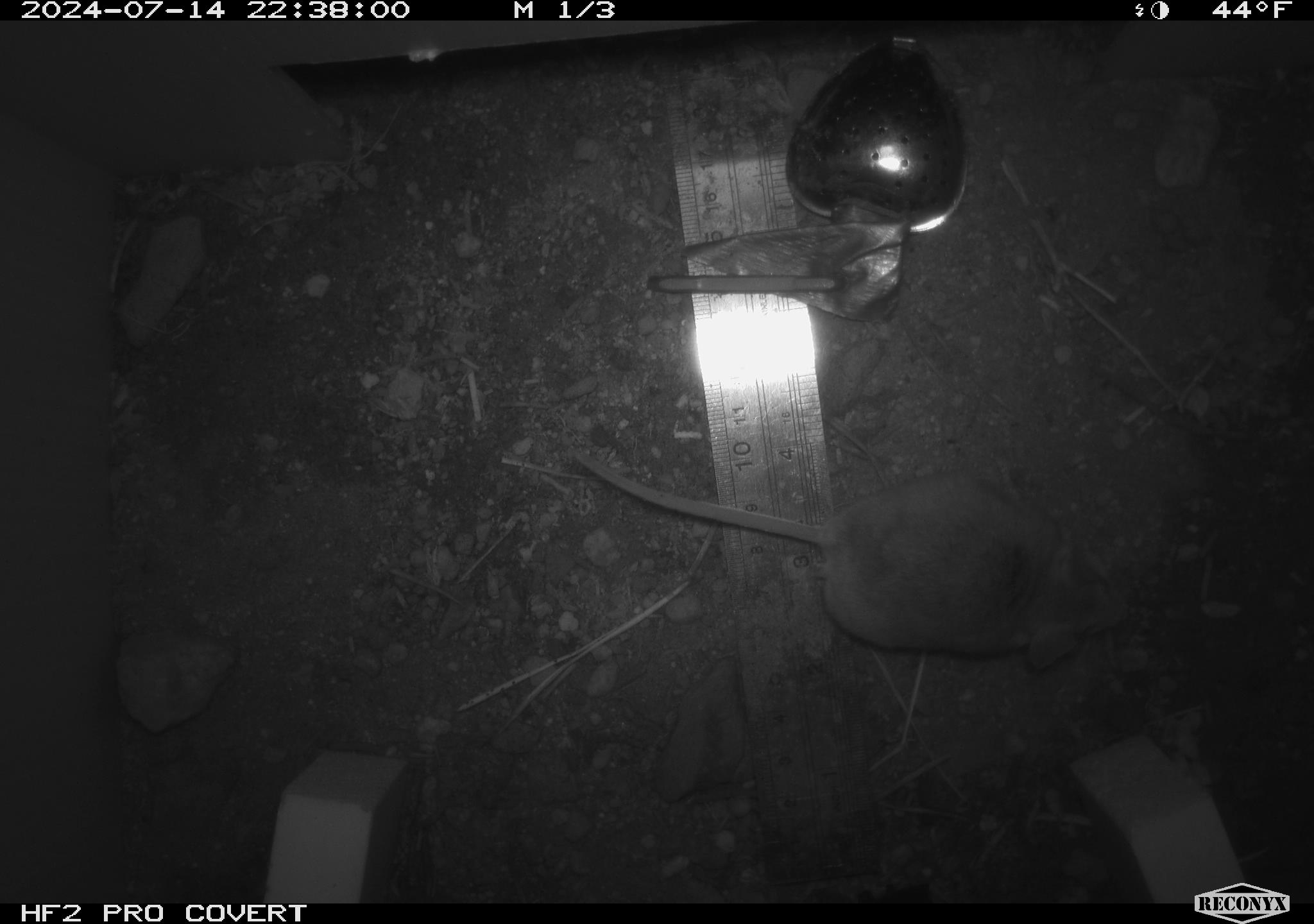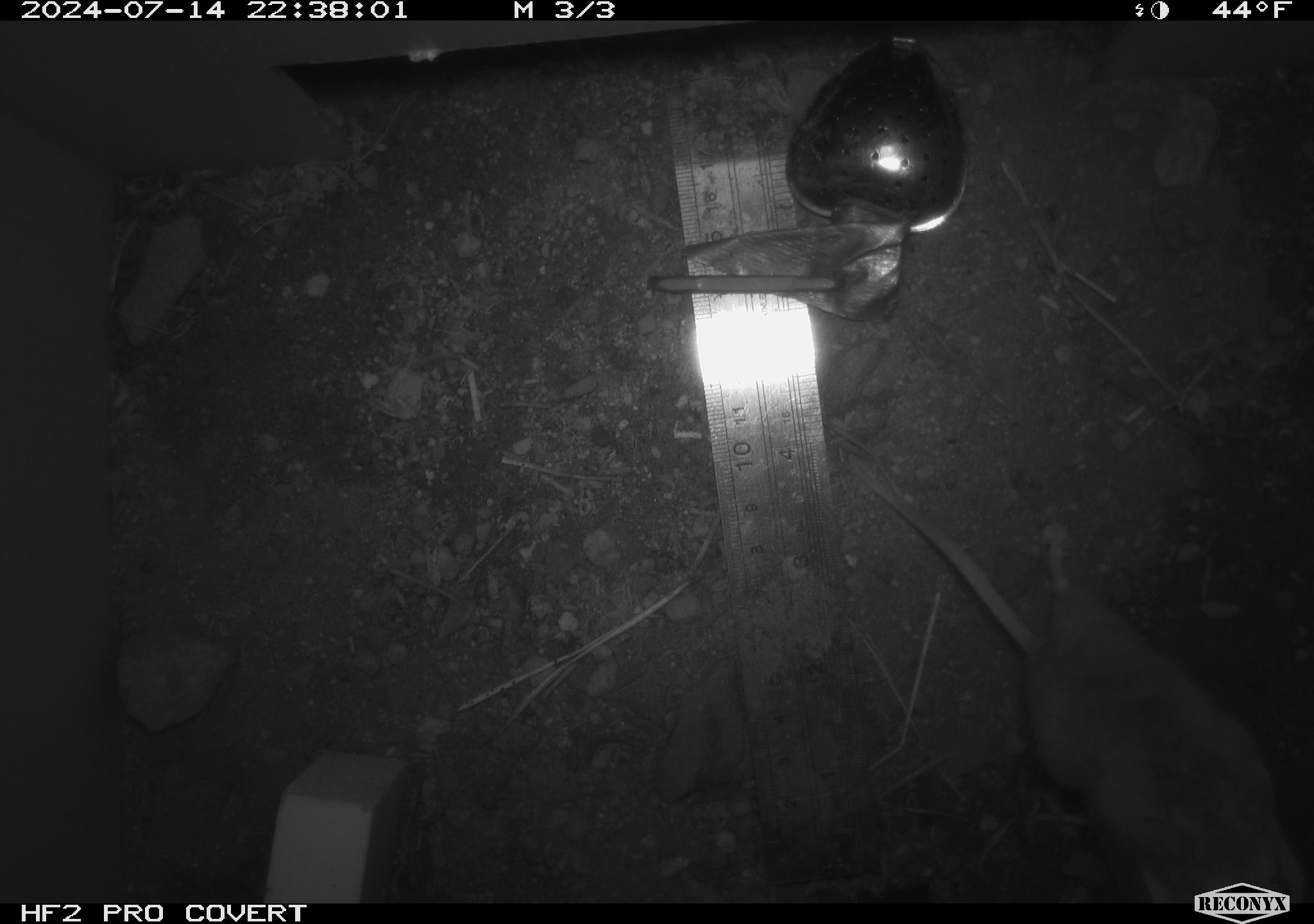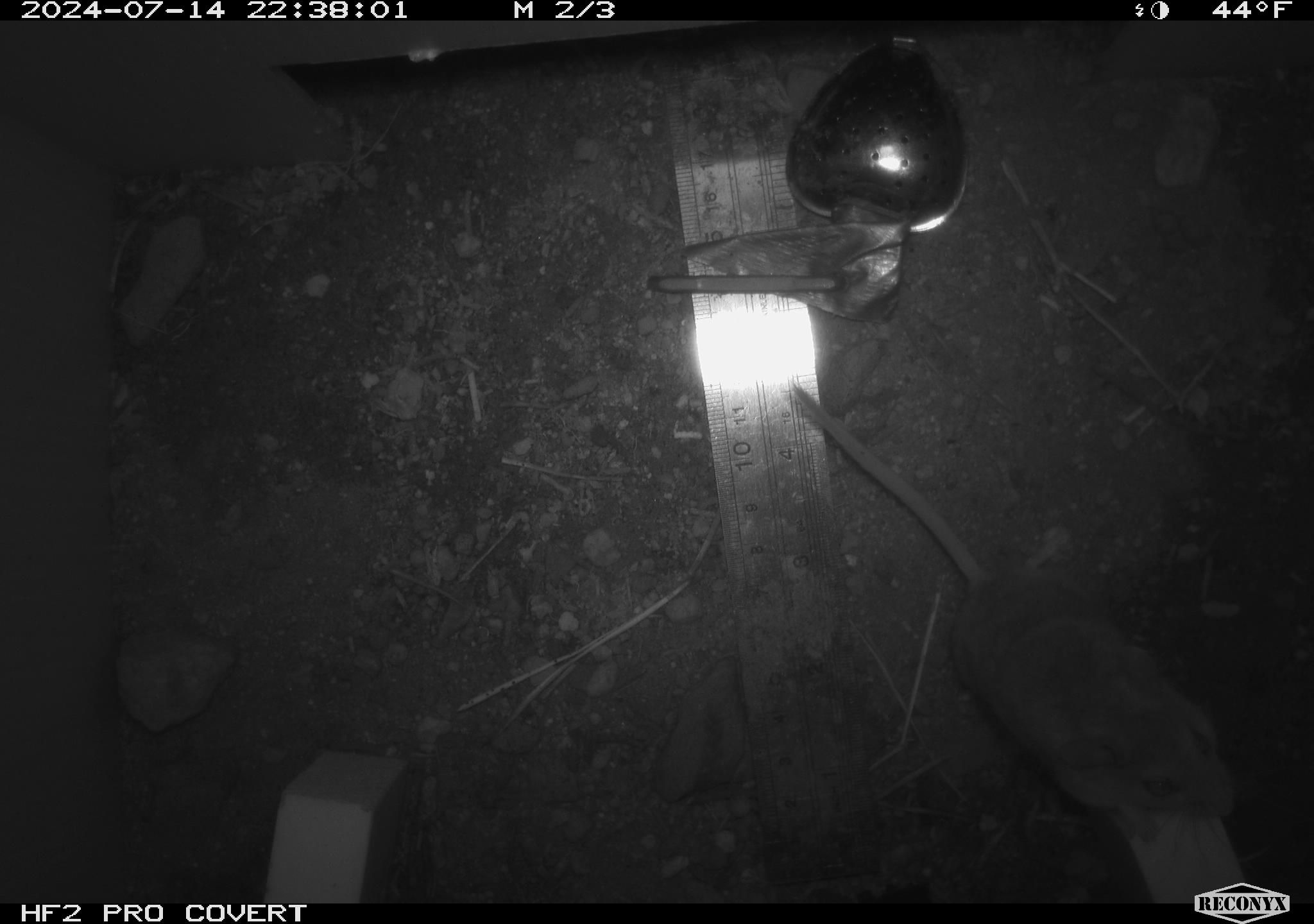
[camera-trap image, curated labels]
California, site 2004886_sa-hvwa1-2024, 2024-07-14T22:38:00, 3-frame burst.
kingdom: Animalia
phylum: Chordata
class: Mammalia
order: Rodentia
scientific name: Rodentia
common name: mouse species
Mouse species (Rodentia).